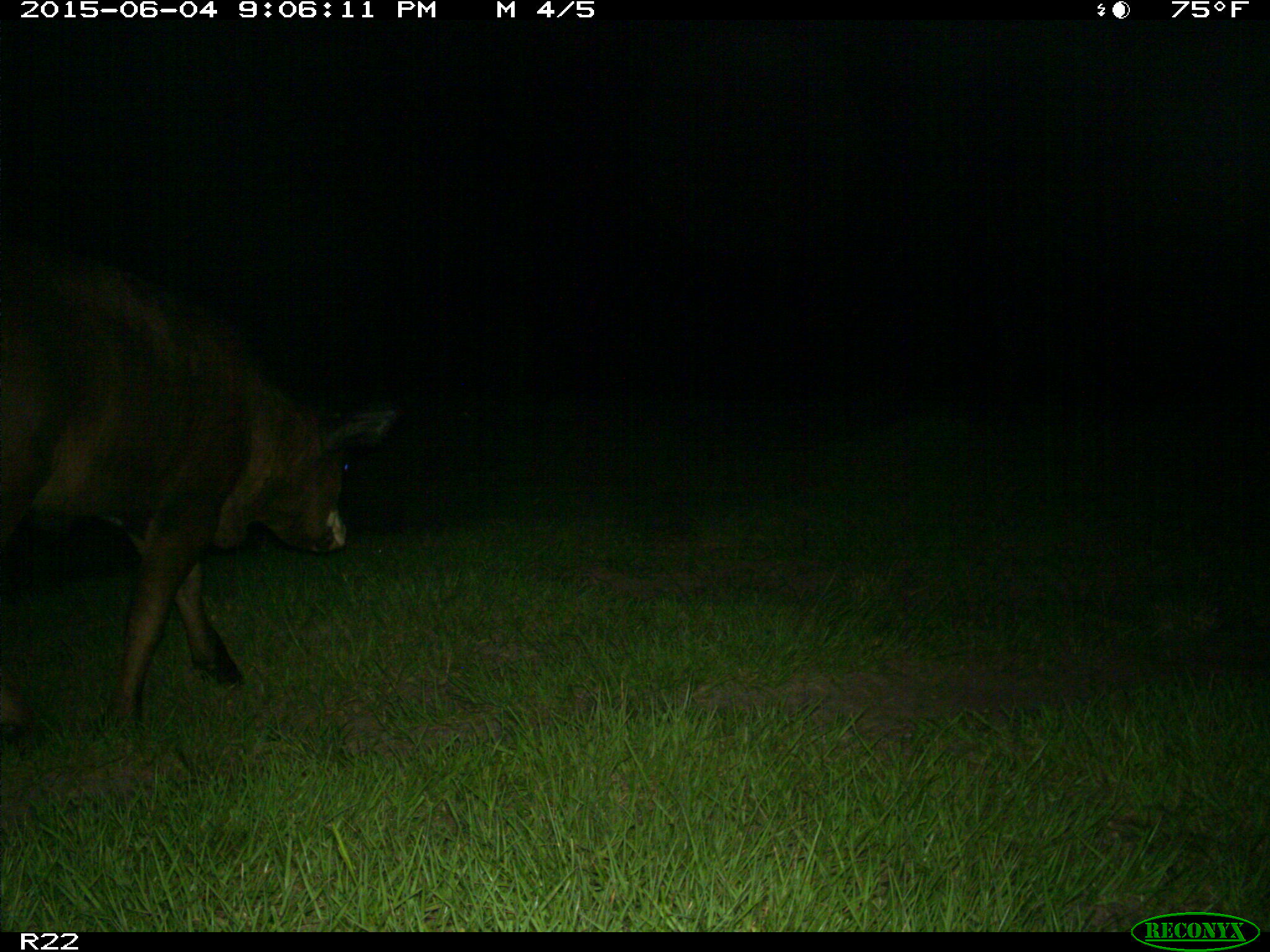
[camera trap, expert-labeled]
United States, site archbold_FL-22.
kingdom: Animalia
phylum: Chordata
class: Mammalia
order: Artiodactyla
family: Bovidae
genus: Bos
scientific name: Bos taurus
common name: domestic cow